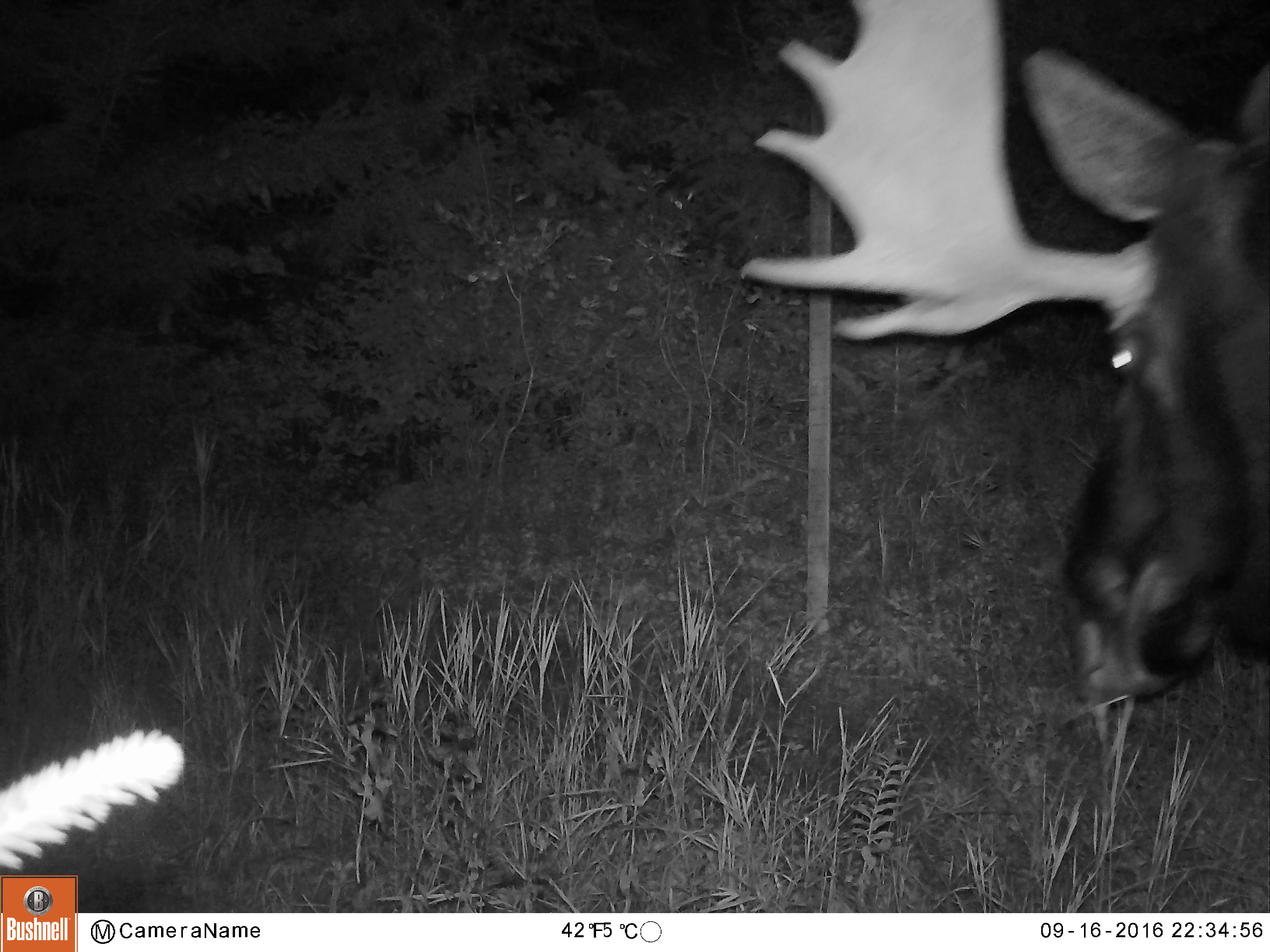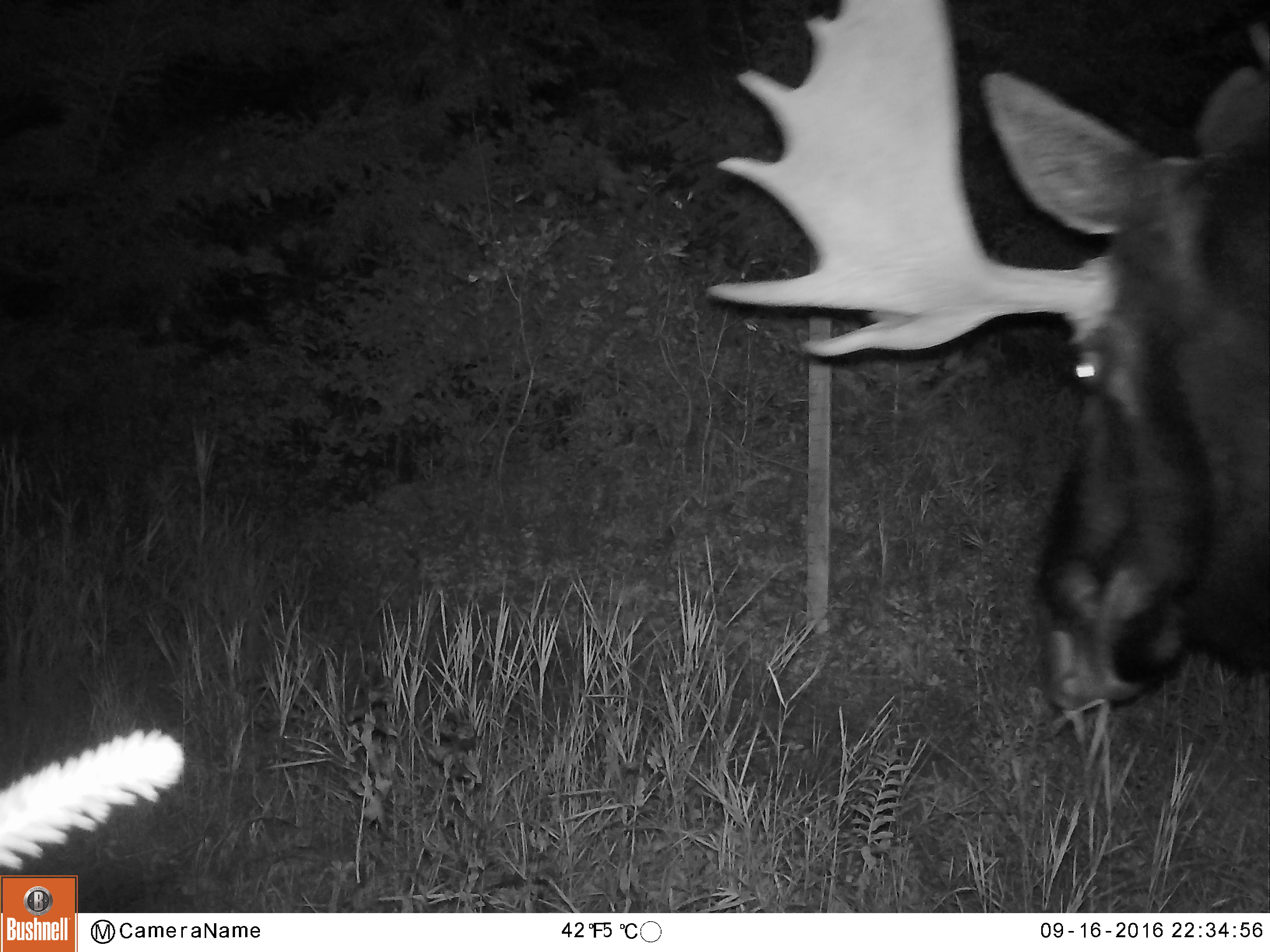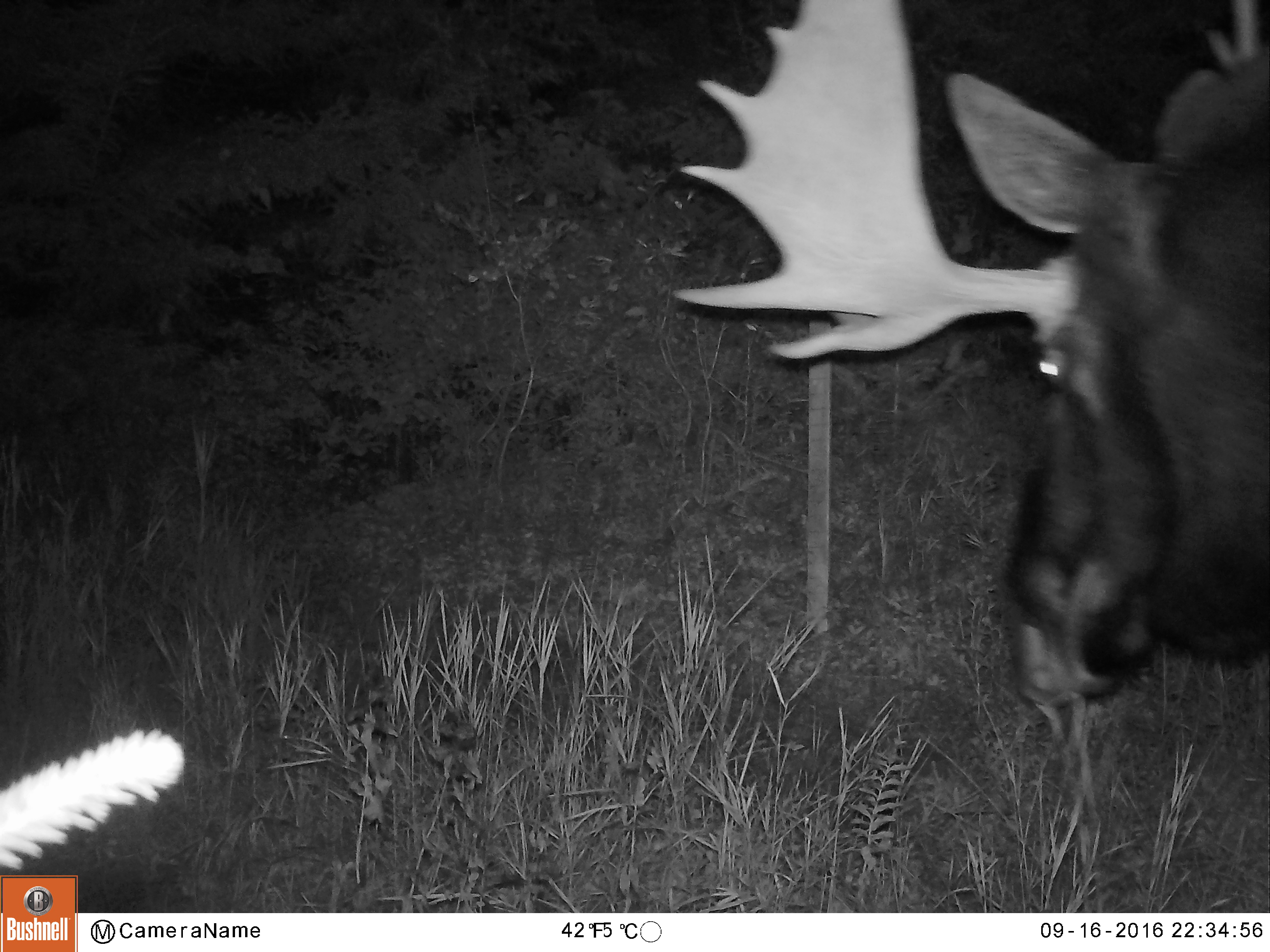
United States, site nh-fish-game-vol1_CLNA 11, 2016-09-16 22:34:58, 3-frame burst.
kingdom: Animalia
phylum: Chordata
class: Mammalia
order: Artiodactyla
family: Cervidae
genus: Alces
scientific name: Alces alces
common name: moose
Moose (Alces alces).